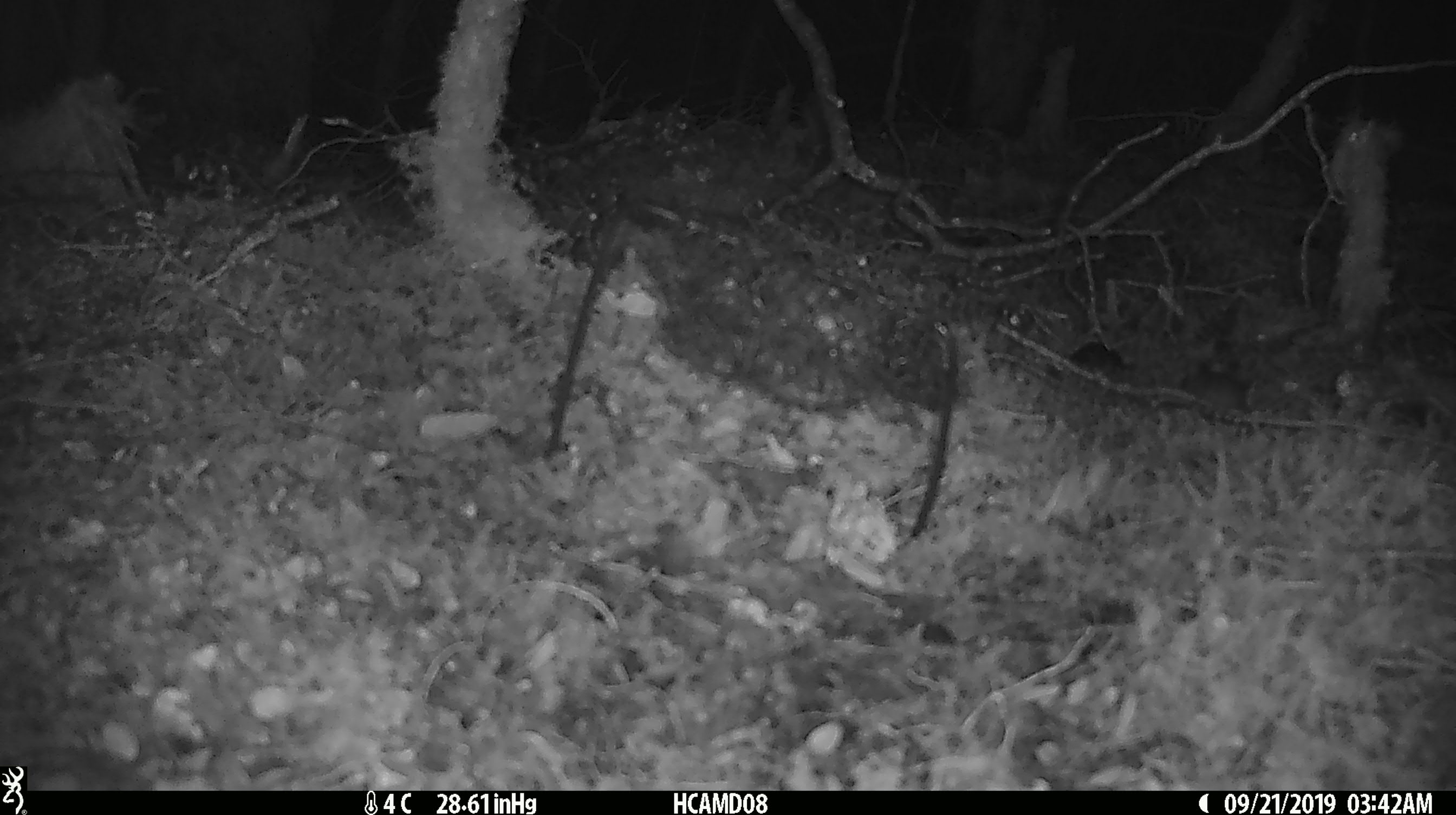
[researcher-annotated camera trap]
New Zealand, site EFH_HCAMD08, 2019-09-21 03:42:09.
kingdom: Animalia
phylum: Chordata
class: Mammalia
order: Rodentia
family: Muridae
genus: Mus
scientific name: Mus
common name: mouse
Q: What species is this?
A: Mouse (Mus).